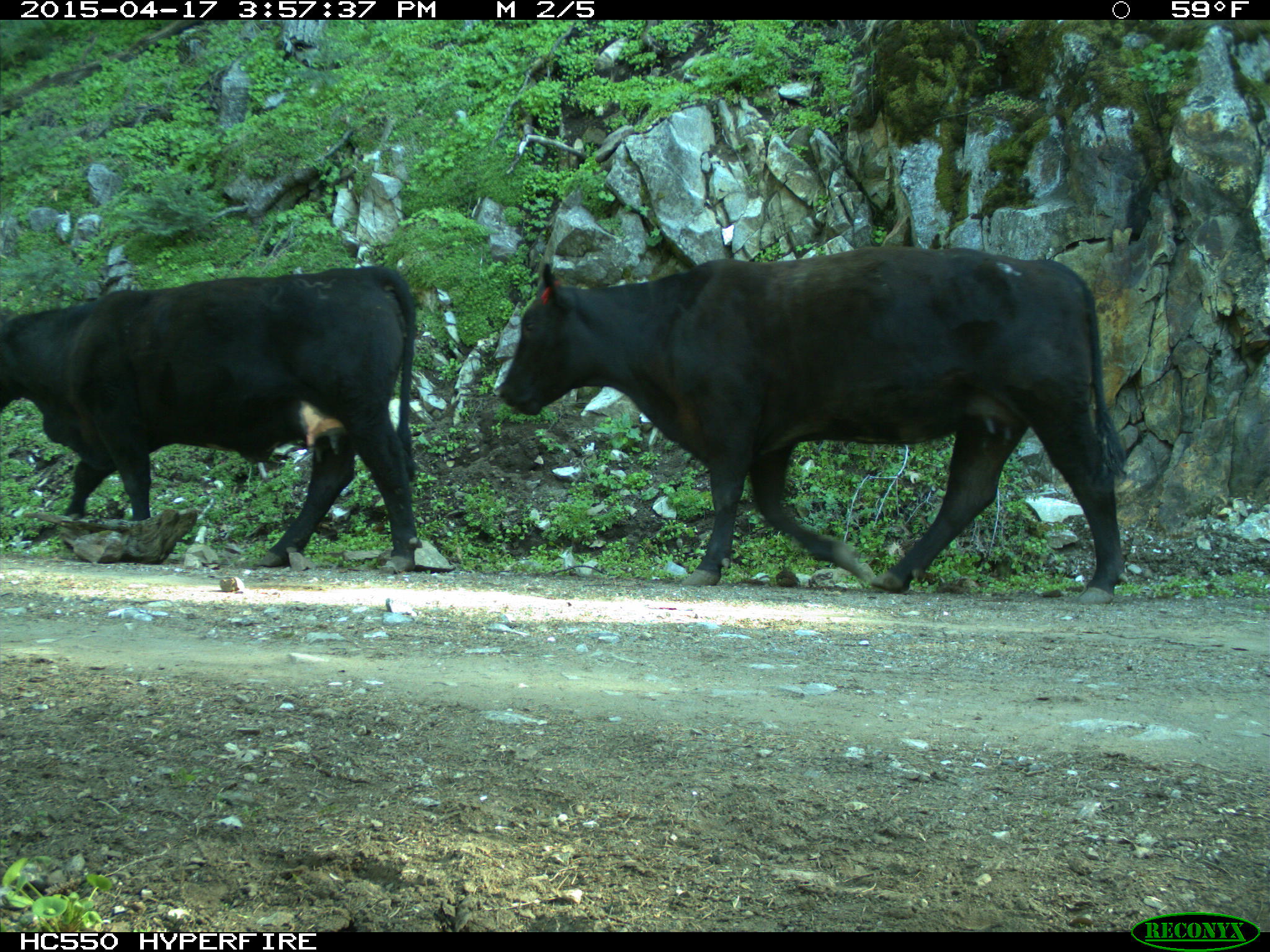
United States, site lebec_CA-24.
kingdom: Animalia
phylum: Chordata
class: Mammalia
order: Artiodactyla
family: Bovidae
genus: Bos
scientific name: Bos taurus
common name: domestic cow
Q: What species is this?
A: Bos taurus (domestic cow).